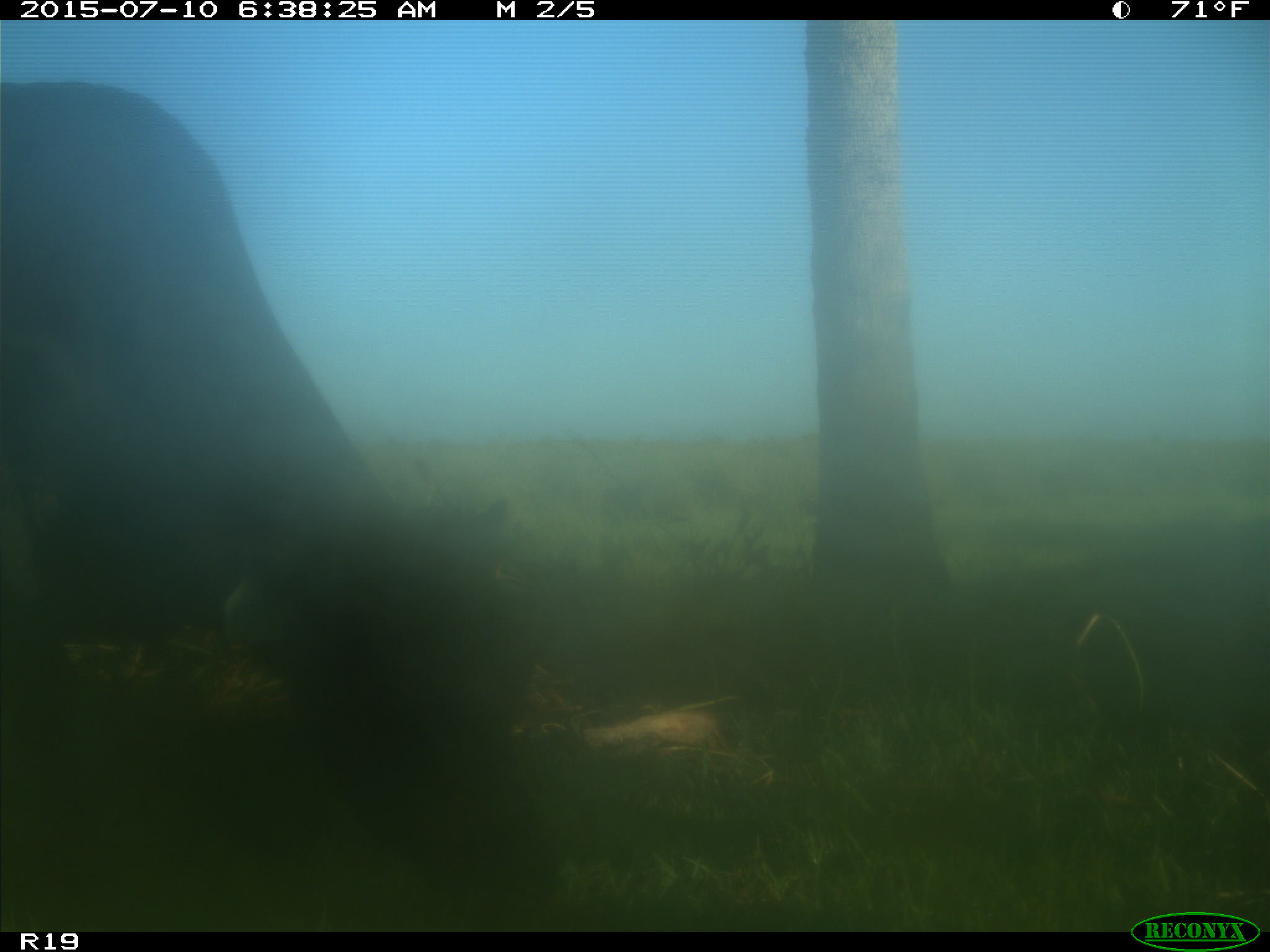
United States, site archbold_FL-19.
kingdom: Animalia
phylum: Chordata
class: Mammalia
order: Artiodactyla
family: Bovidae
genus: Bos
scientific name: Bos taurus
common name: domestic cow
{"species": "Bos taurus (domestic cow)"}